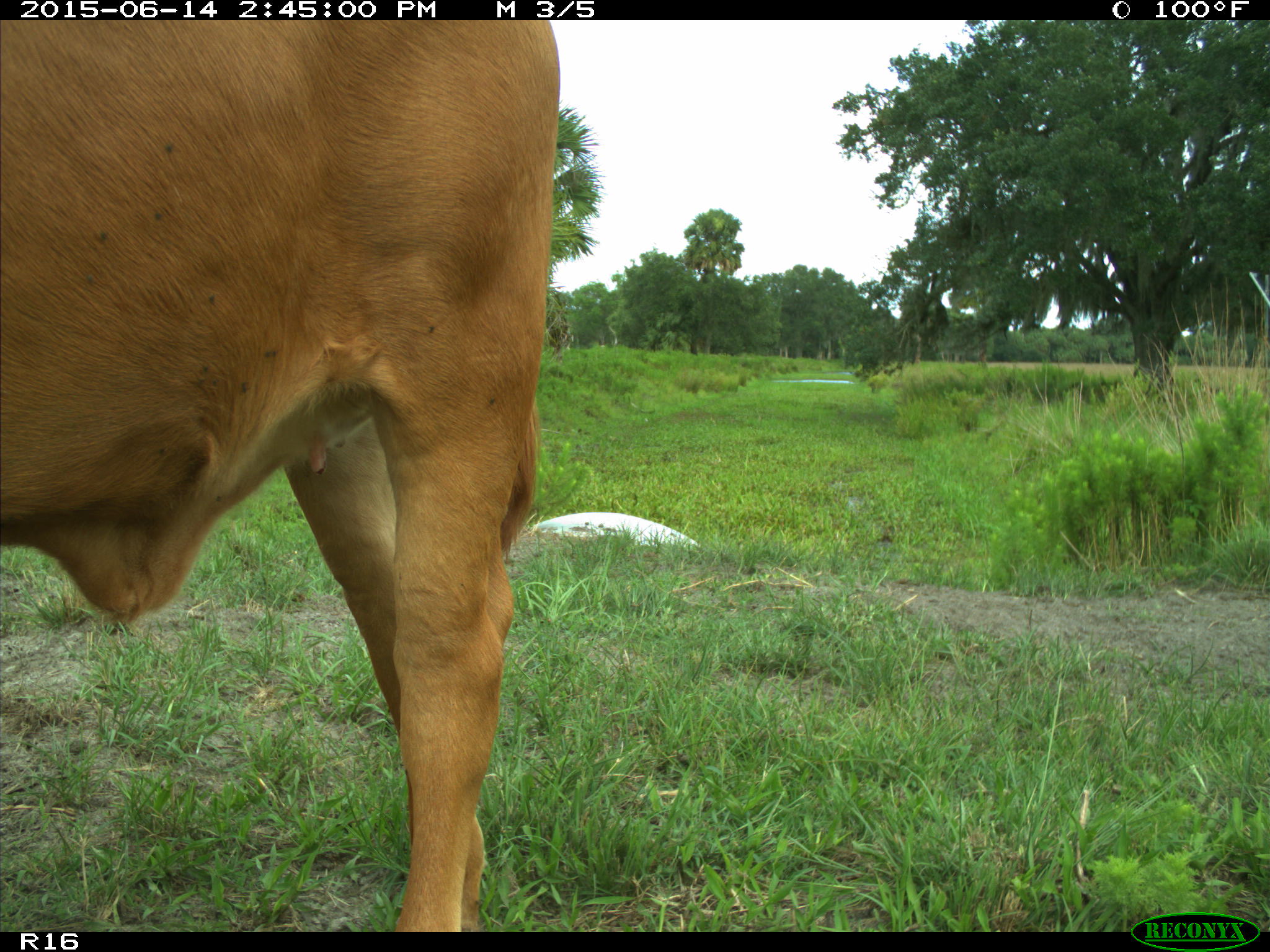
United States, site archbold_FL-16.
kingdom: Animalia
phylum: Chordata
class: Mammalia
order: Artiodactyla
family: Bovidae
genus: Bos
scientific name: Bos taurus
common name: domestic cow